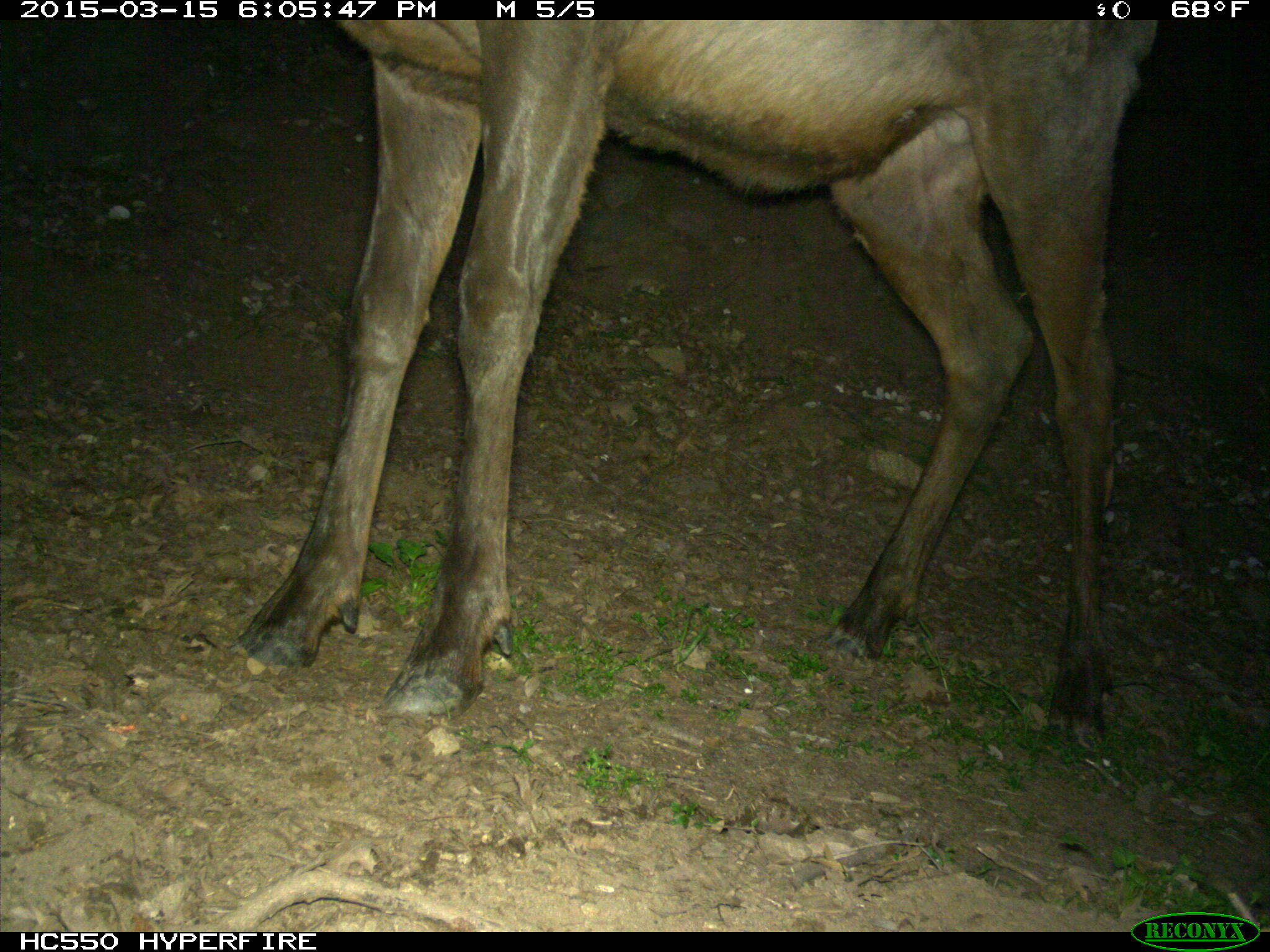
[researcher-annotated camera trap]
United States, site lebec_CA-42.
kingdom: Animalia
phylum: Chordata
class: Mammalia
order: Artiodactyla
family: Cervidae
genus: Cervus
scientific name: Cervus canadensis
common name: elk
Cervus canadensis (elk).